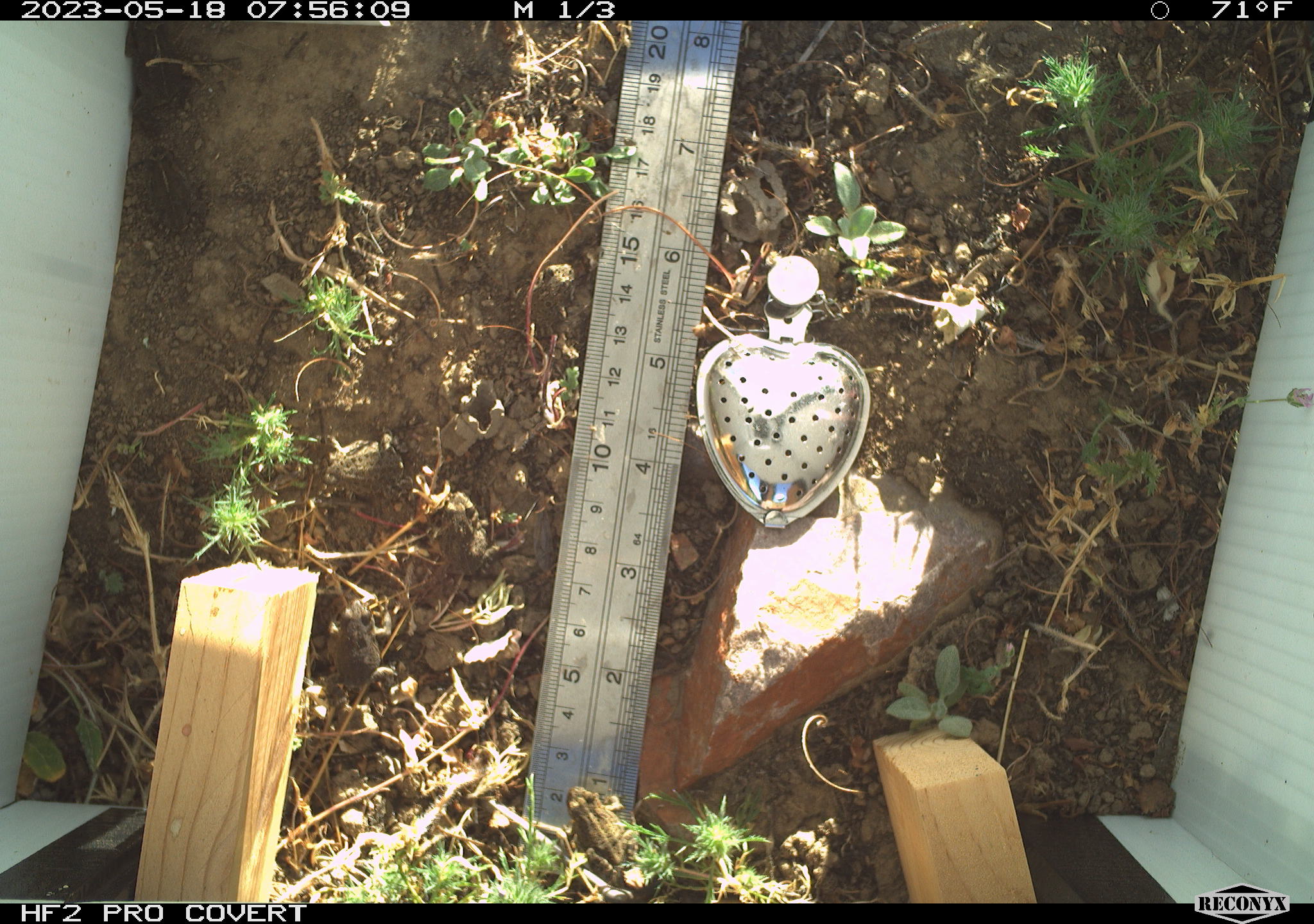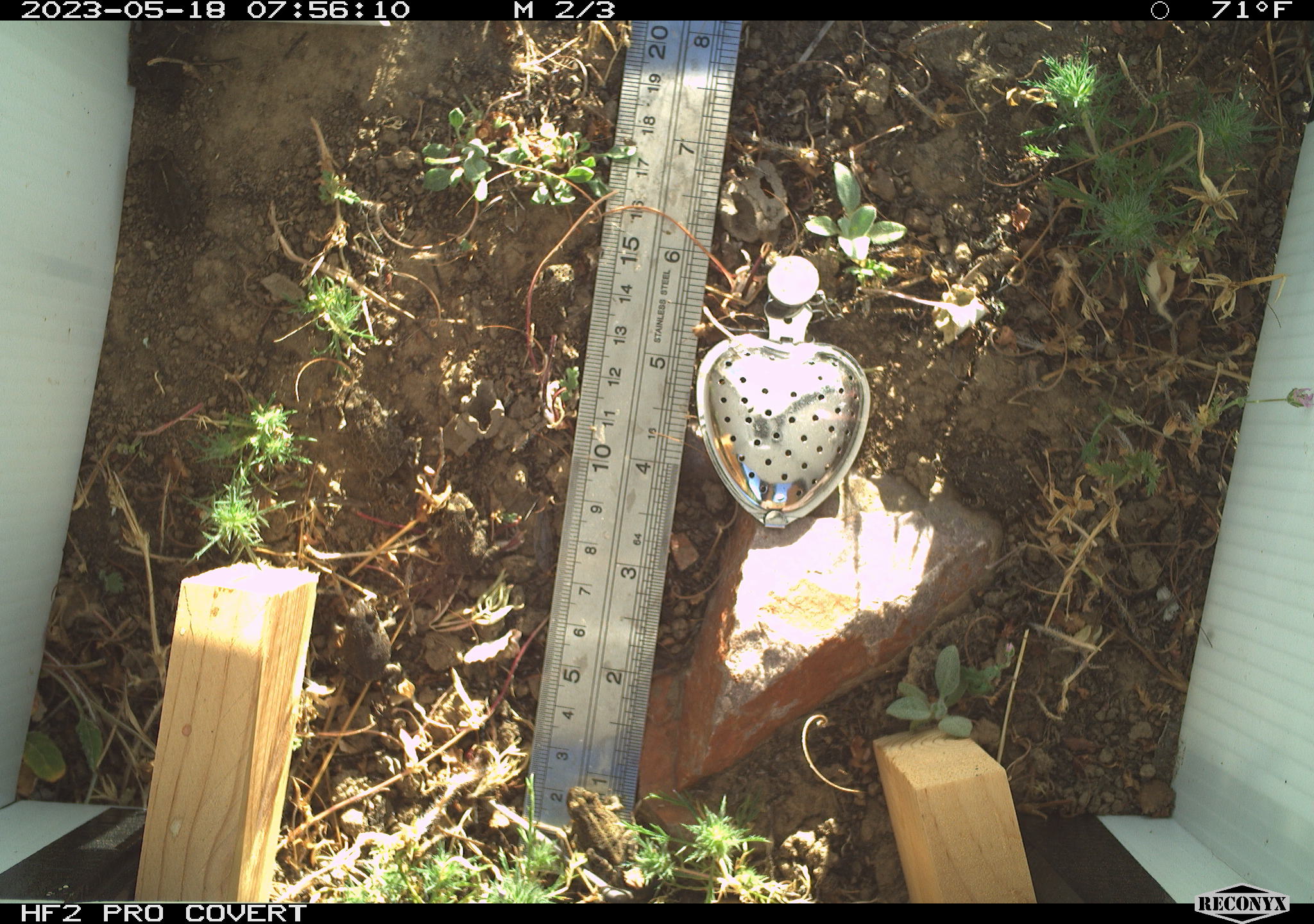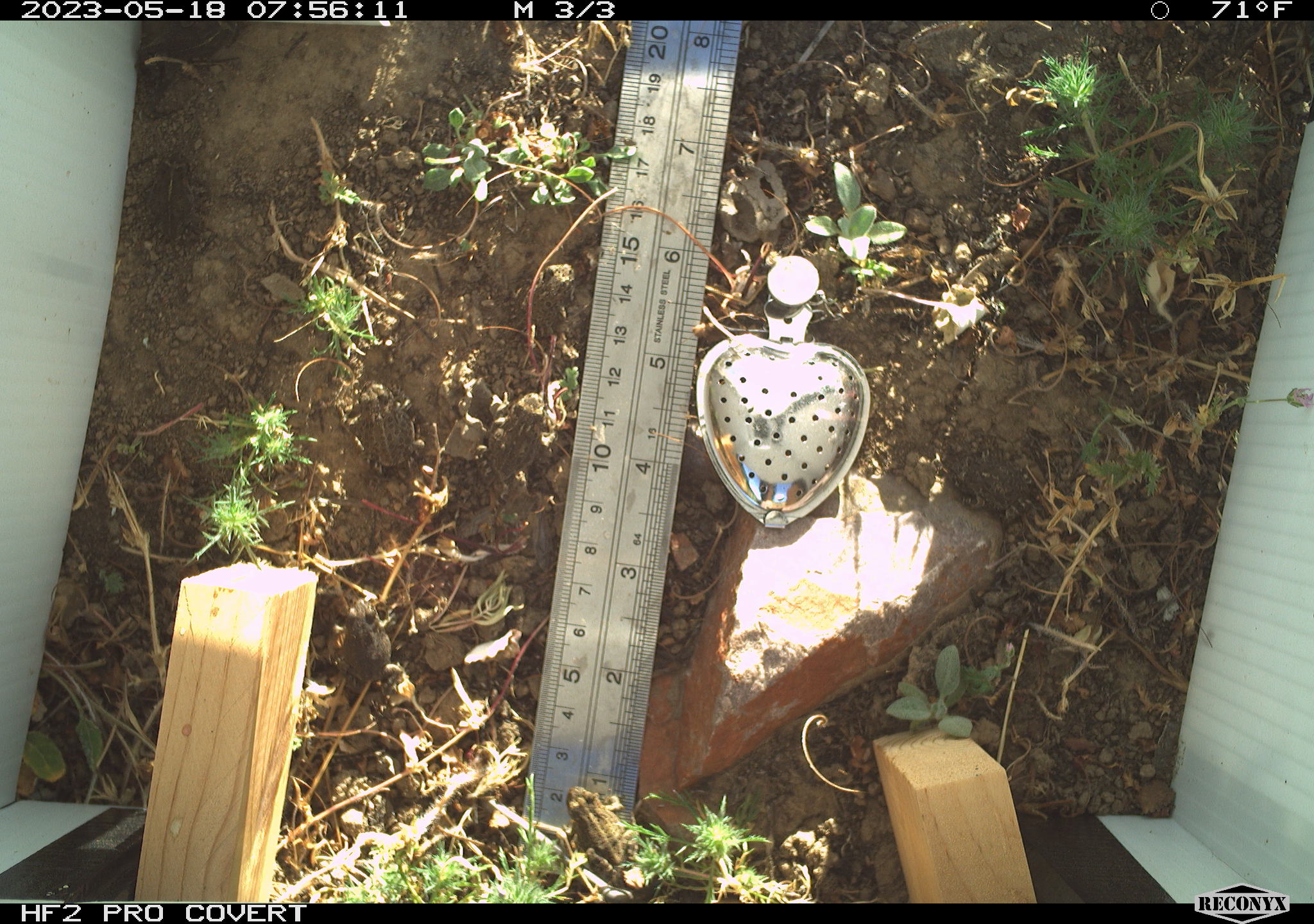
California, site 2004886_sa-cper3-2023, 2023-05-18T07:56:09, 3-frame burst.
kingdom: Animalia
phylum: Chordata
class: Amphibia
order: Anura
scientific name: Anura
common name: frogs